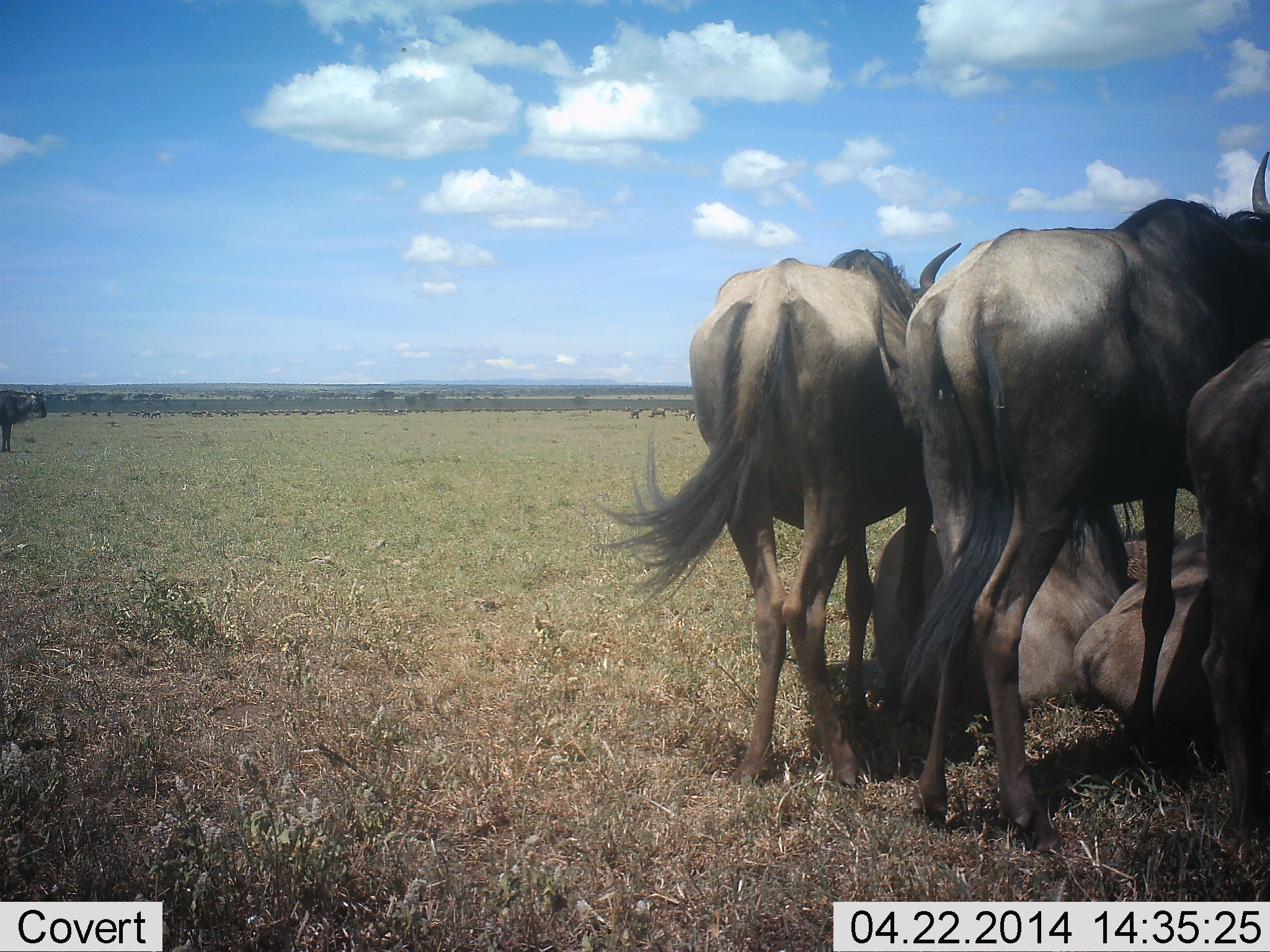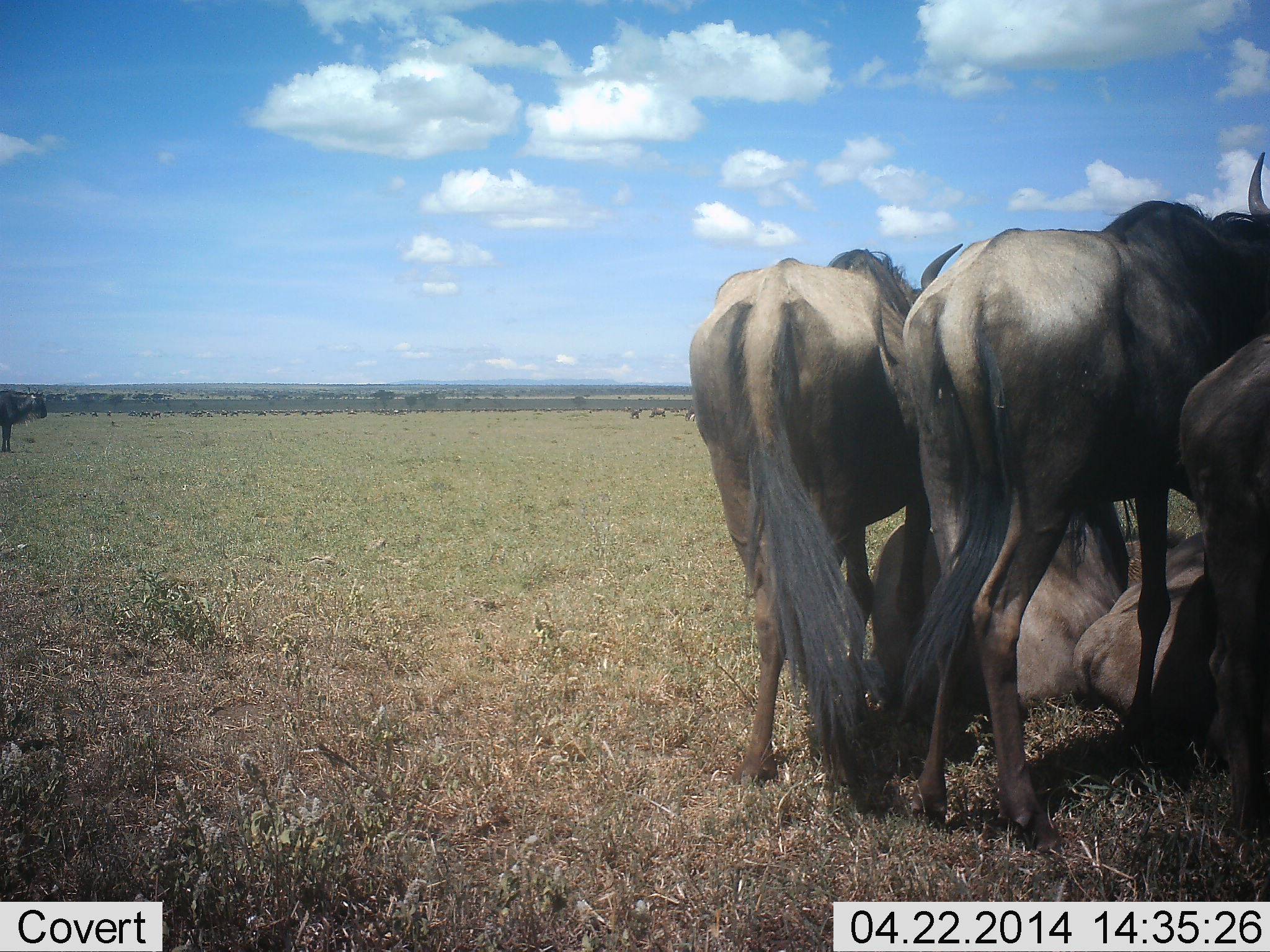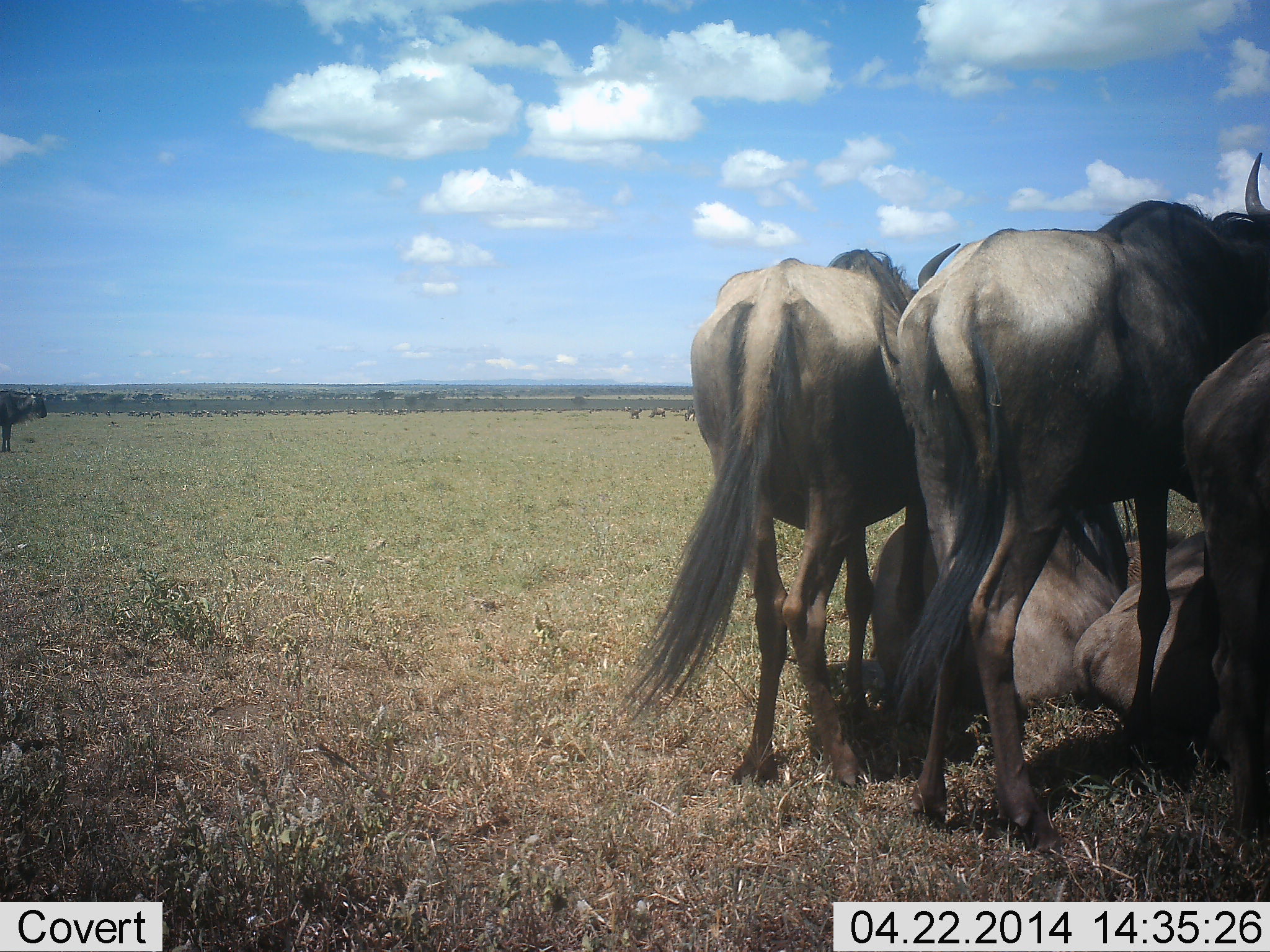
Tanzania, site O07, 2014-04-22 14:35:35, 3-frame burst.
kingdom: Animalia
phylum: Chordata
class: Mammalia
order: Artiodactyla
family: Bovidae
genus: Connochaetes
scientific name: Connochaetes taurinus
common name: blue wildebeest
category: wildebeest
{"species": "wildebeest (blue wildebeest) (Connochaetes taurinus)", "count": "6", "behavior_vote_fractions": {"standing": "77%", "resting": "93%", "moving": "9%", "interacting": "7%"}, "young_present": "0%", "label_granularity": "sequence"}